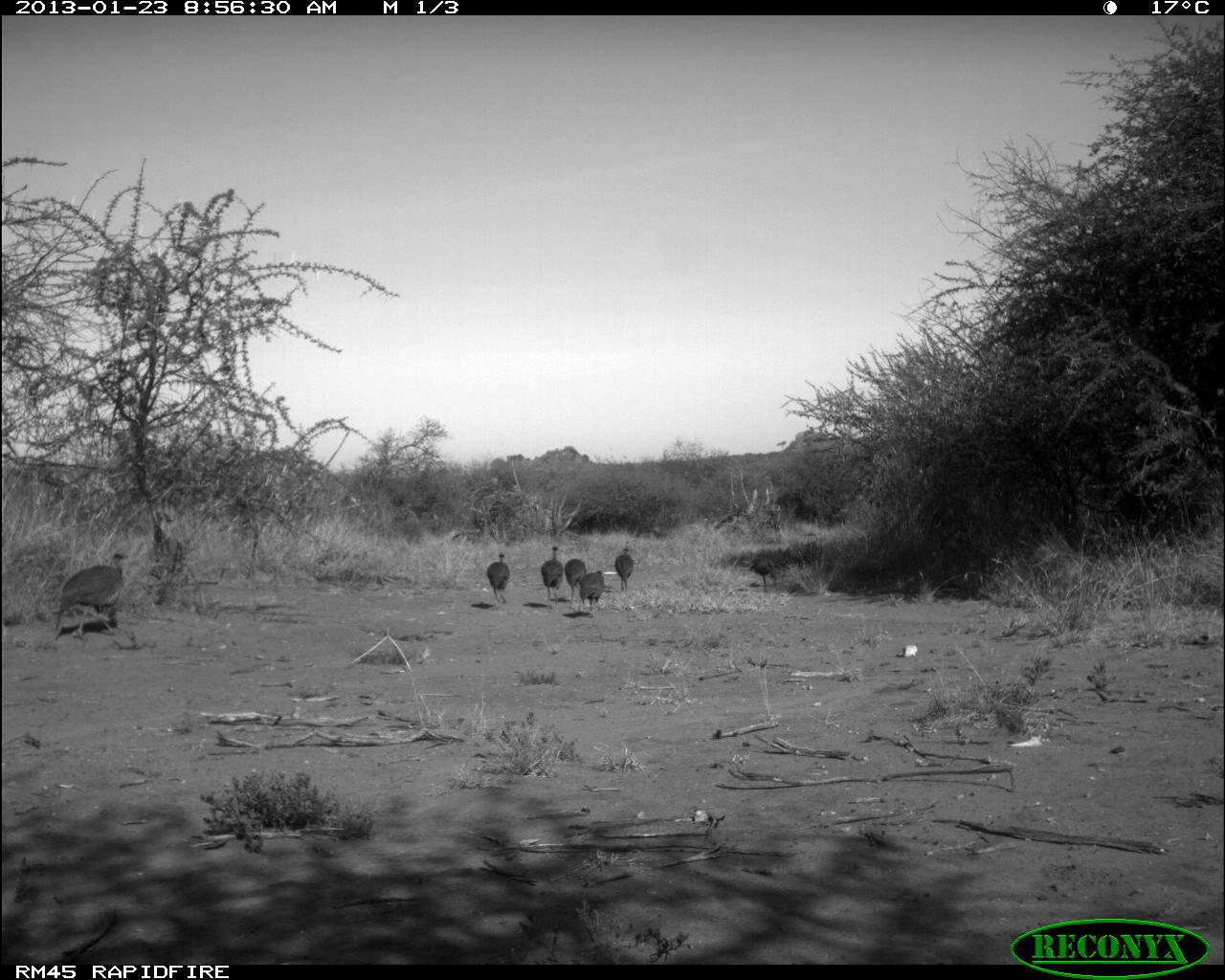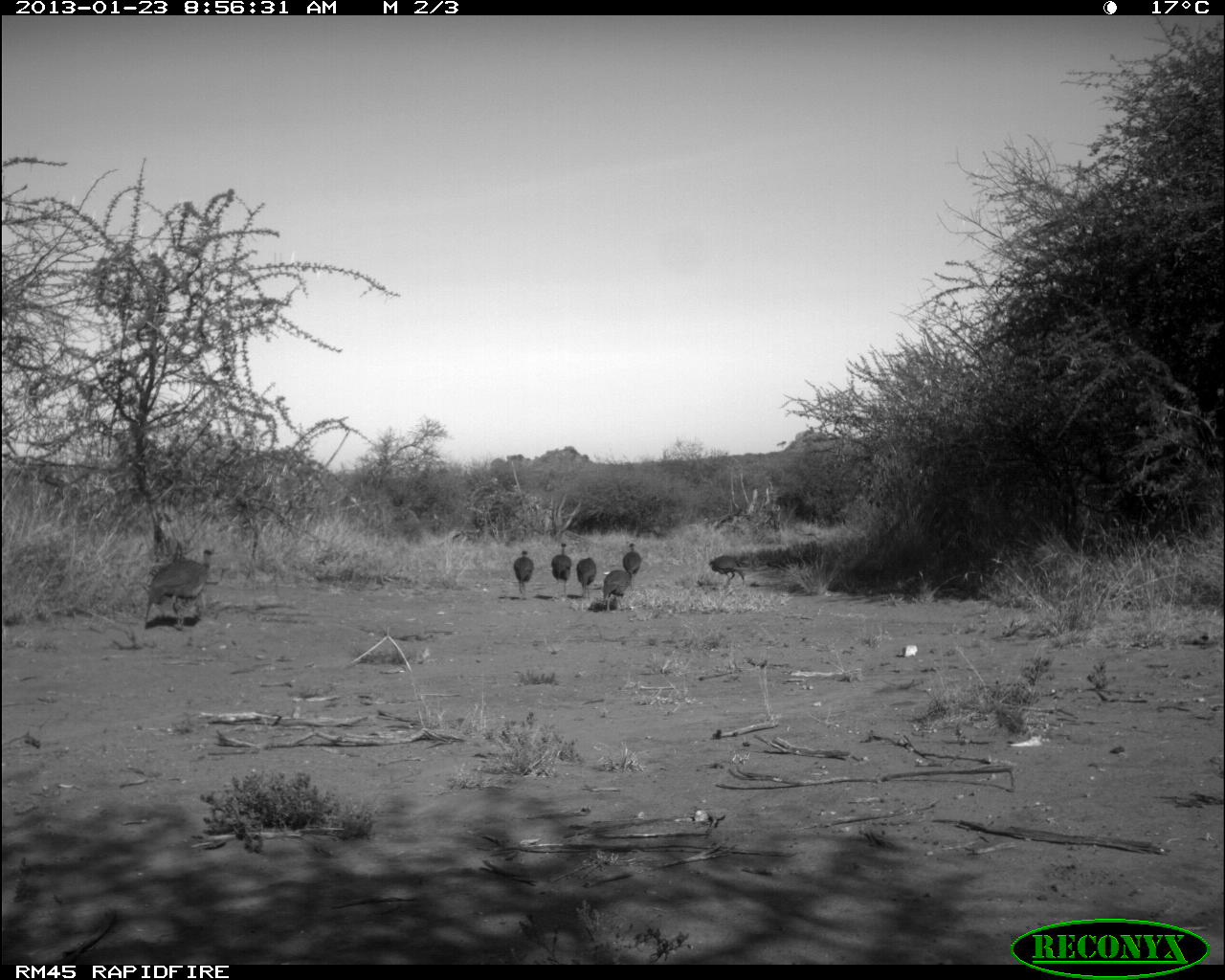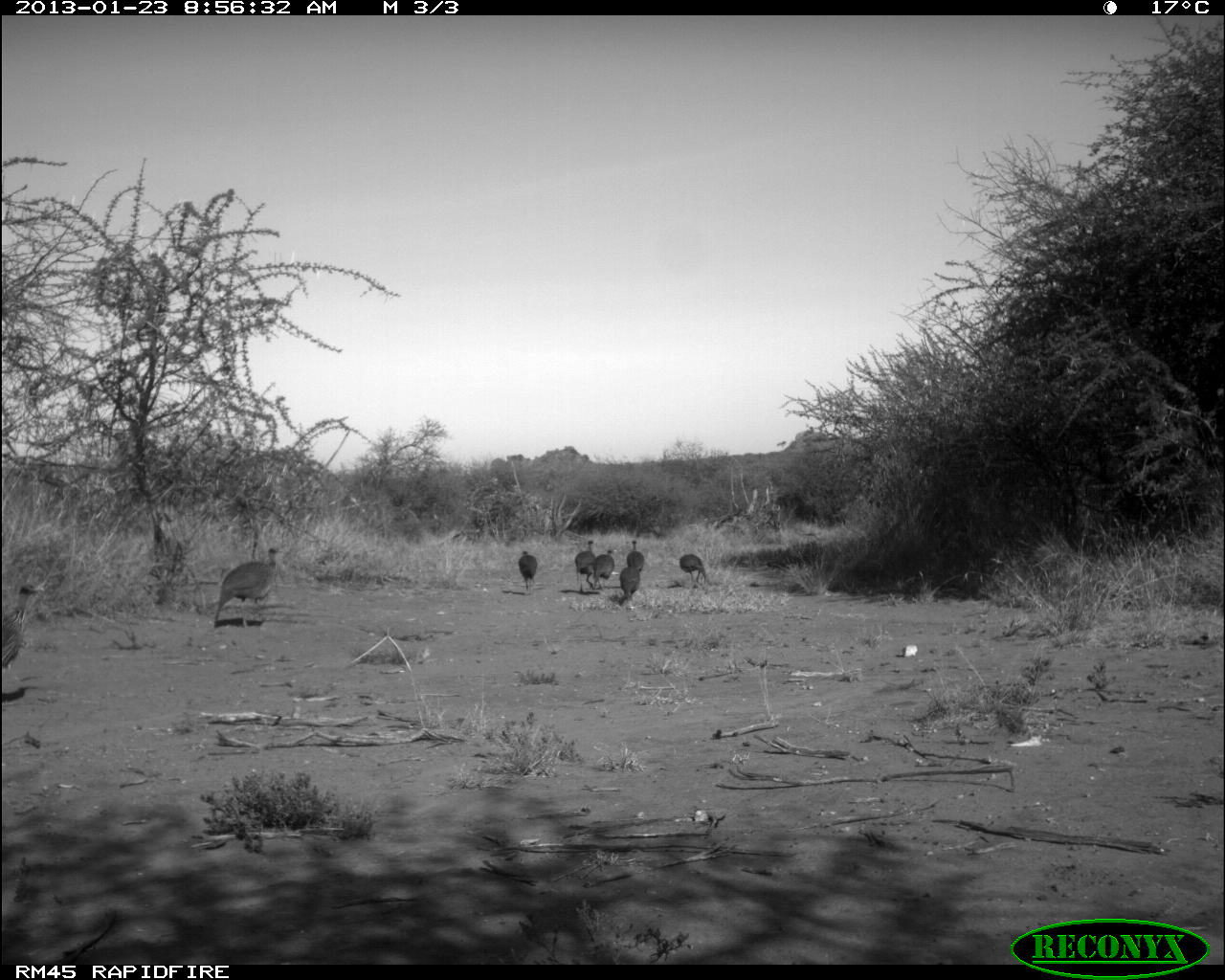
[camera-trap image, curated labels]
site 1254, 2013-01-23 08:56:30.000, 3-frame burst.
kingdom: Animalia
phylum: Chordata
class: Aves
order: Galliformes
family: Numididae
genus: Acryllium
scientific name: Acryllium vulturinum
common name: vulturine guineafowl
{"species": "Acryllium vulturinum (vulturine guineafowl)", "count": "7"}